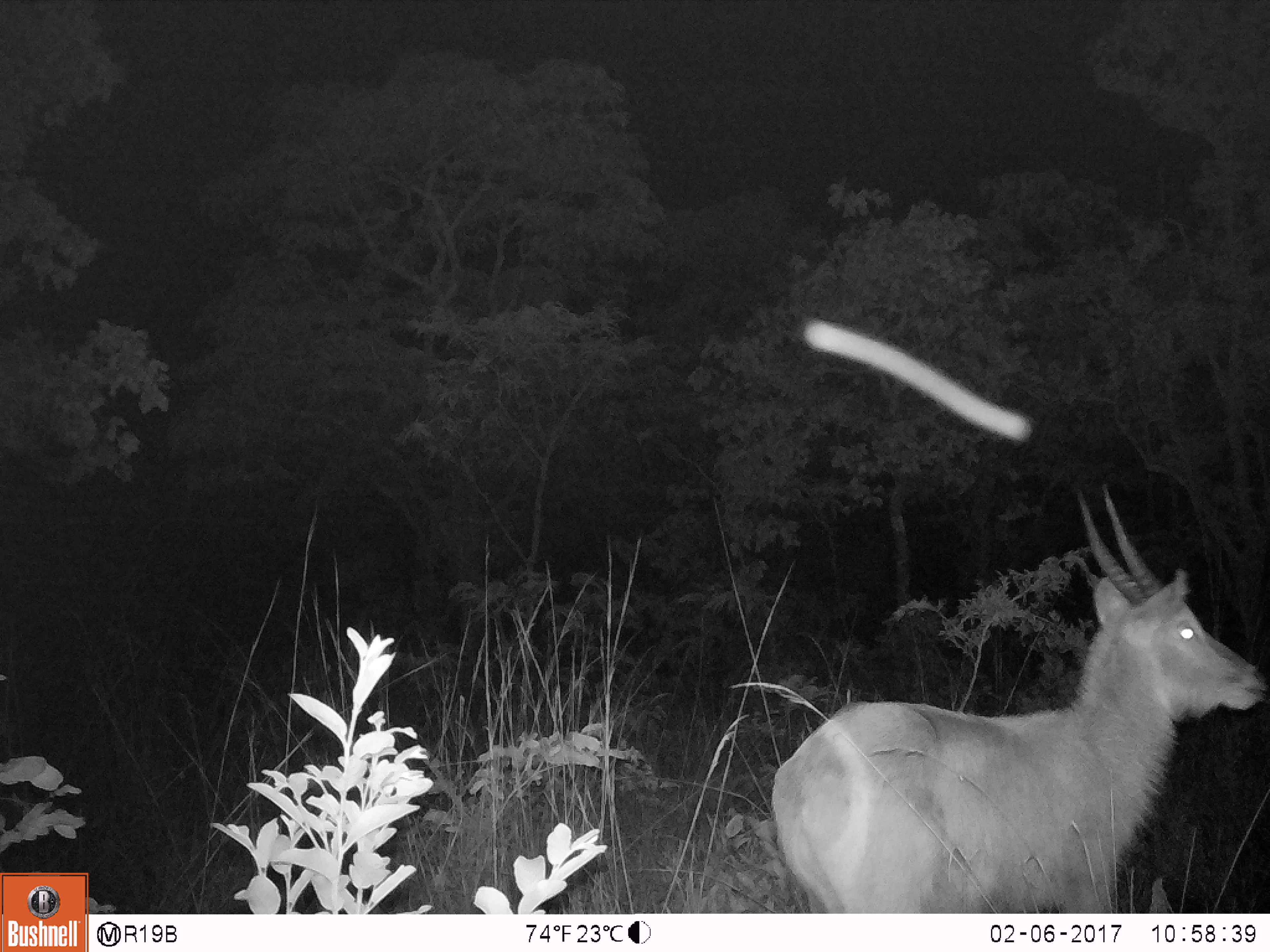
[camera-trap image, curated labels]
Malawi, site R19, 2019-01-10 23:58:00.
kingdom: Animalia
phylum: Chordata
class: Mammalia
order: Artiodactyla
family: Bovidae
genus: Kobus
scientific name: Kobus ellipsiprymnus ellipsiprymnus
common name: common waterbuck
Common waterbuck (Kobus ellipsiprymnus ellipsiprymnus), count 1.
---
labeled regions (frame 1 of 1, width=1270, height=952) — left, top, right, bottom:
common waterbuck: 759, 477, 1262, 910